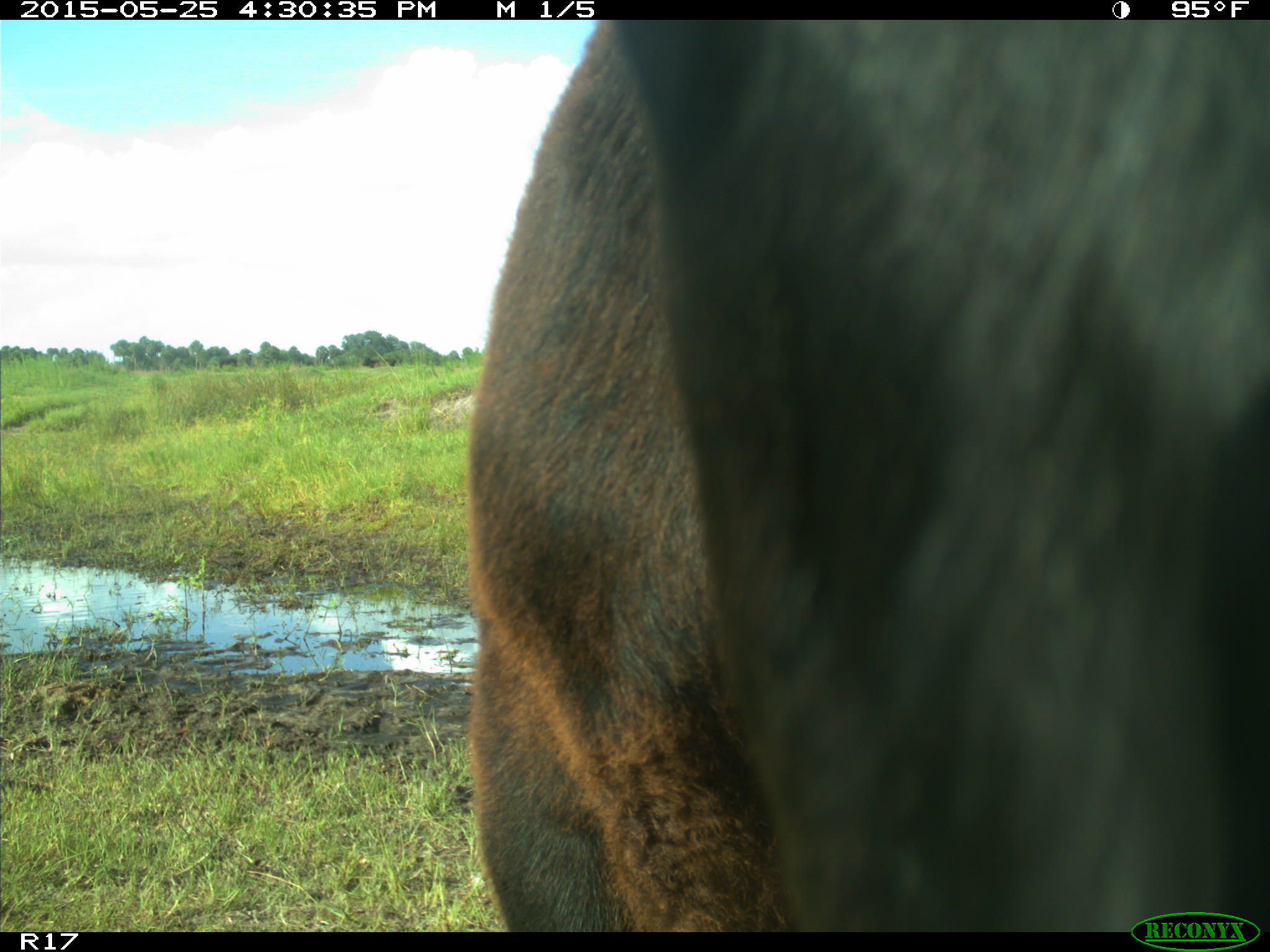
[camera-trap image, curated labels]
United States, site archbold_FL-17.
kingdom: Animalia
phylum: Chordata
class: Mammalia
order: Artiodactyla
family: Bovidae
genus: Bos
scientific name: Bos taurus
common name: domestic cow